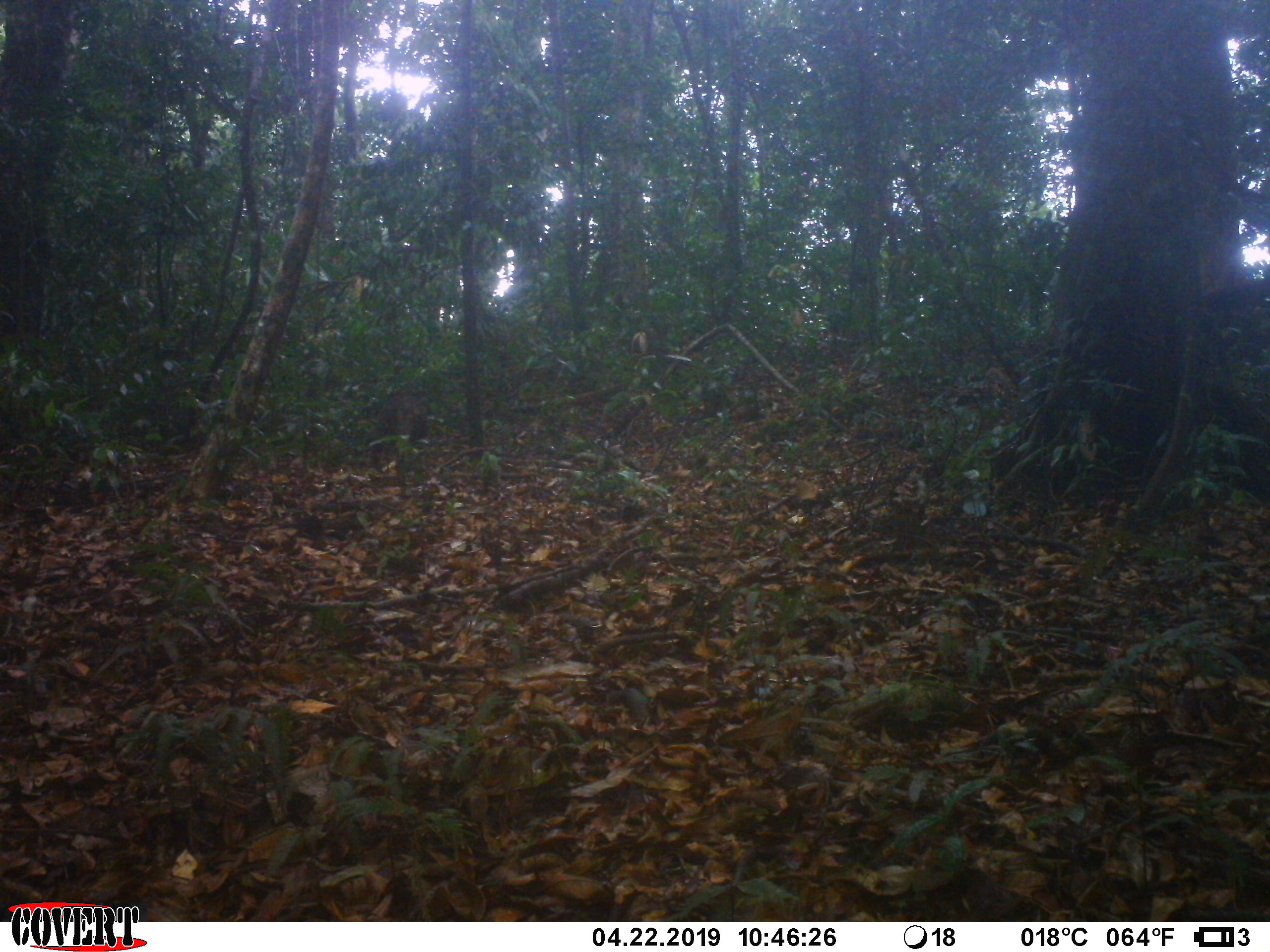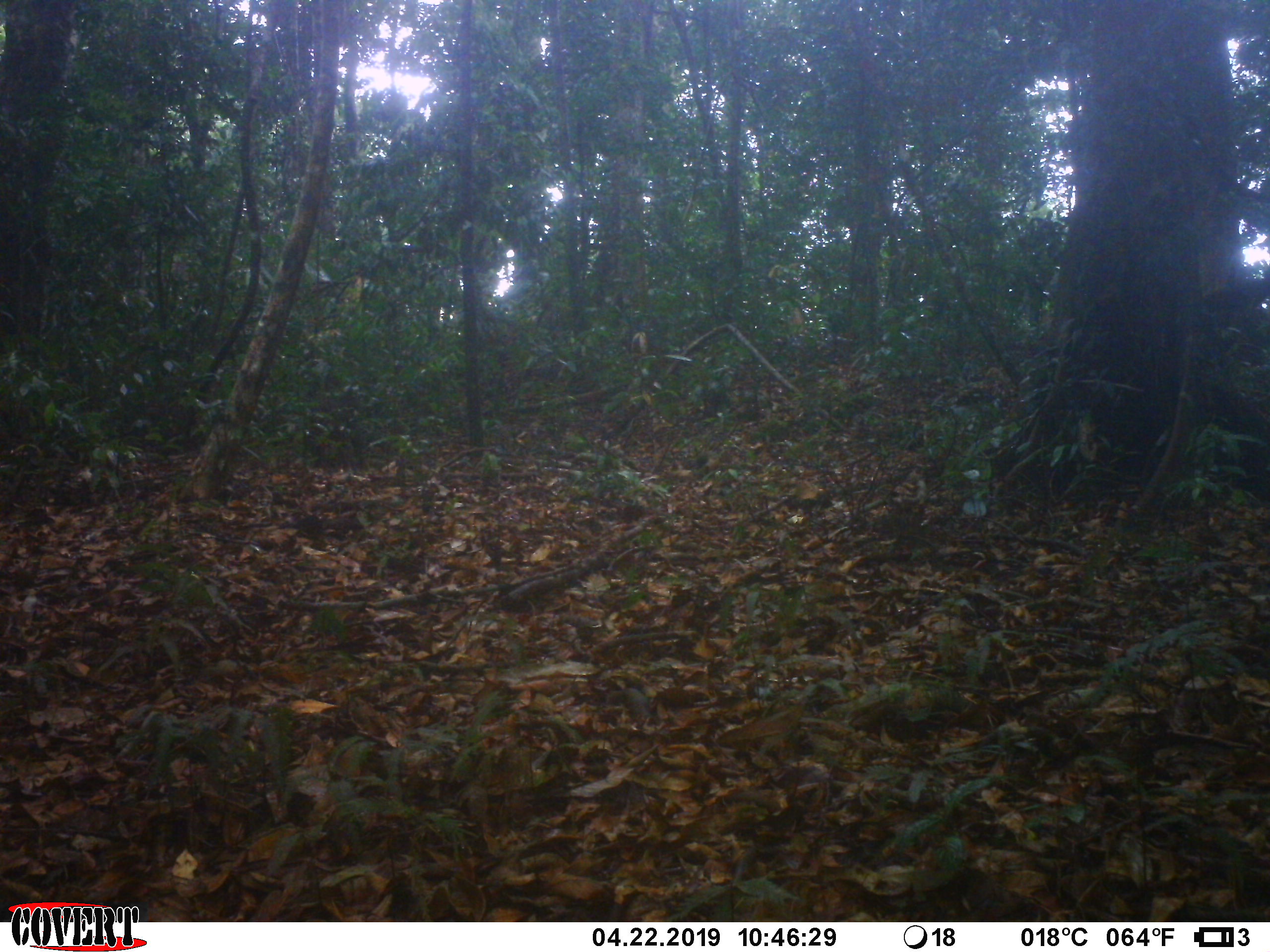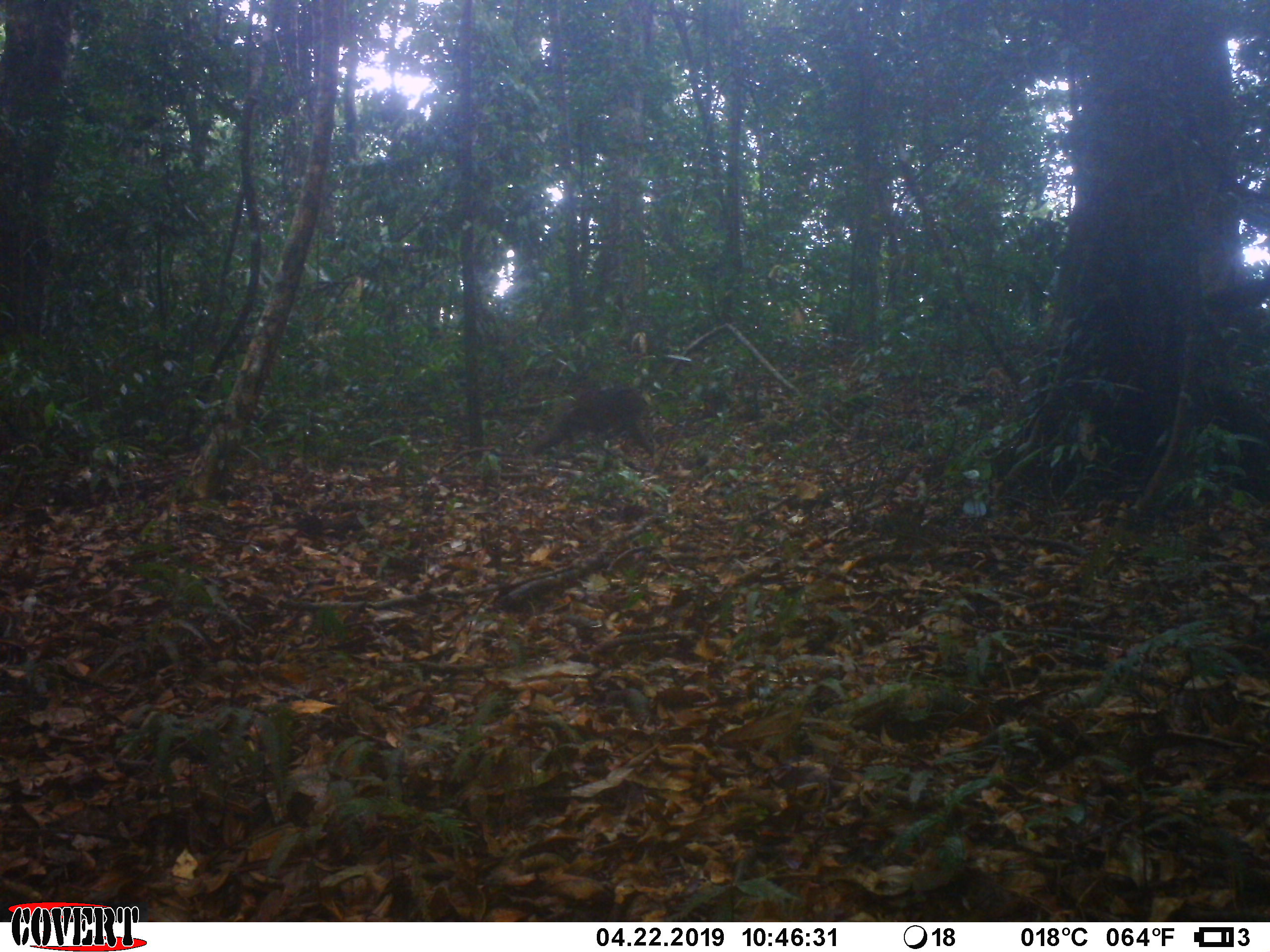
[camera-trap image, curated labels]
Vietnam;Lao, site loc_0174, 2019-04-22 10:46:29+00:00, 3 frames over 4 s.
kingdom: Animalia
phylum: Chordata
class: Mammalia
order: Primates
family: Cercopithecidae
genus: Macaca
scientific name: Macaca arctoides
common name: stump-tailed macaque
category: stump tailed macaque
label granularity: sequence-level